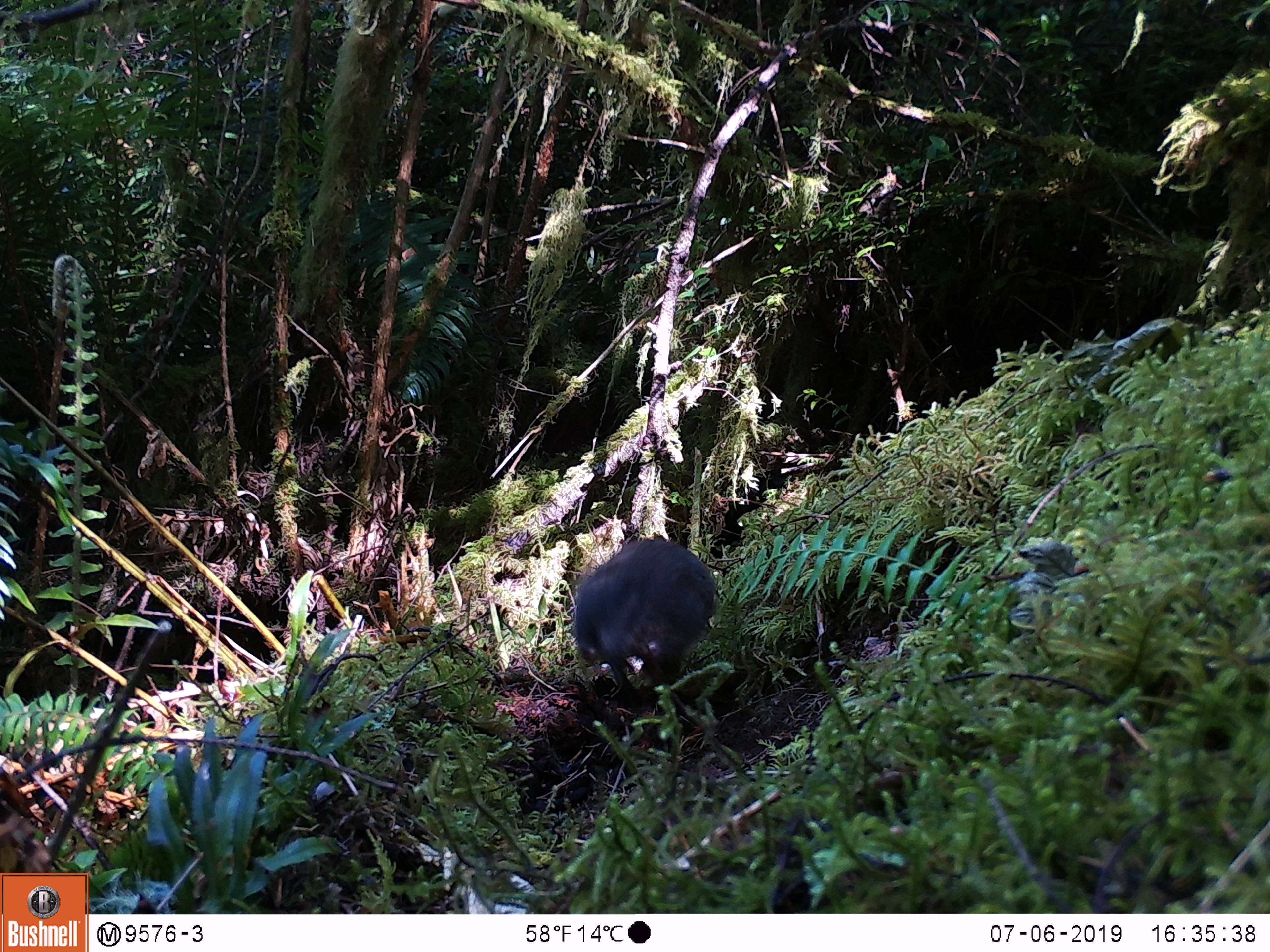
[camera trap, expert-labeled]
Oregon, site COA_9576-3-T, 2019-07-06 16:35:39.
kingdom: Animalia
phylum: Chordata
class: Mammalia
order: Rodentia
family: Aplodontiidae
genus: Aplodontia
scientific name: Aplodontia rufa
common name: mountain beaver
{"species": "mountain beaver (Aplodontia rufa)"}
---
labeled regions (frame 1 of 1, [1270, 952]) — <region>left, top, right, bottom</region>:
mountain beaver: <region>567, 533, 717, 691</region>